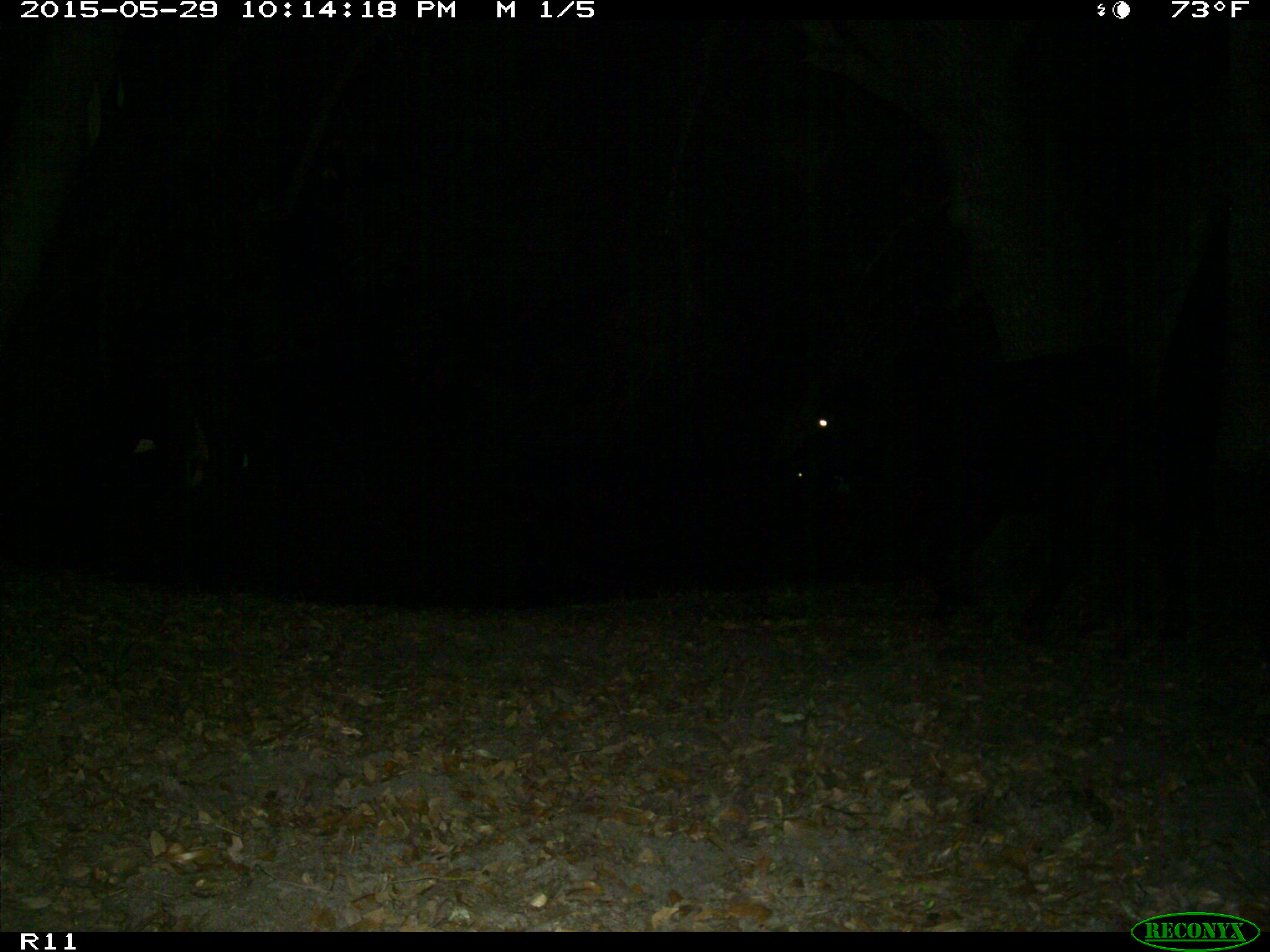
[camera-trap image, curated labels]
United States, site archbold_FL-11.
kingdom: Animalia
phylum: Chordata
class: Mammalia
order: Artiodactyla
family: Bovidae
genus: Bos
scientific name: Bos taurus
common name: domestic cow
Bos taurus (domestic cow).